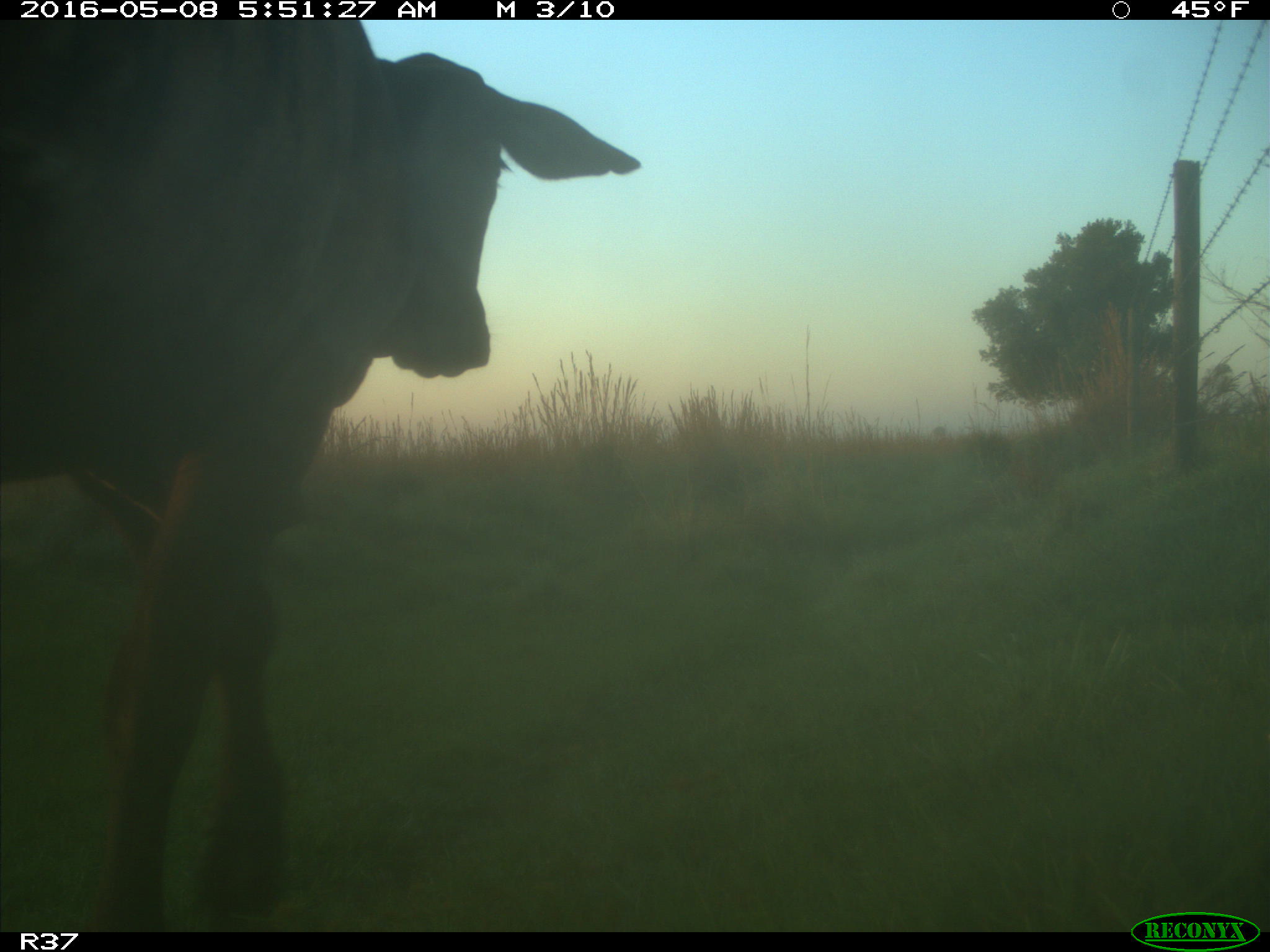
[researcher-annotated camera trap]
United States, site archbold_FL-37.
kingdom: Animalia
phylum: Chordata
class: Mammalia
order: Artiodactyla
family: Bovidae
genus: Bos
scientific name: Bos taurus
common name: domestic cow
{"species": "Bos taurus (domestic cow)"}